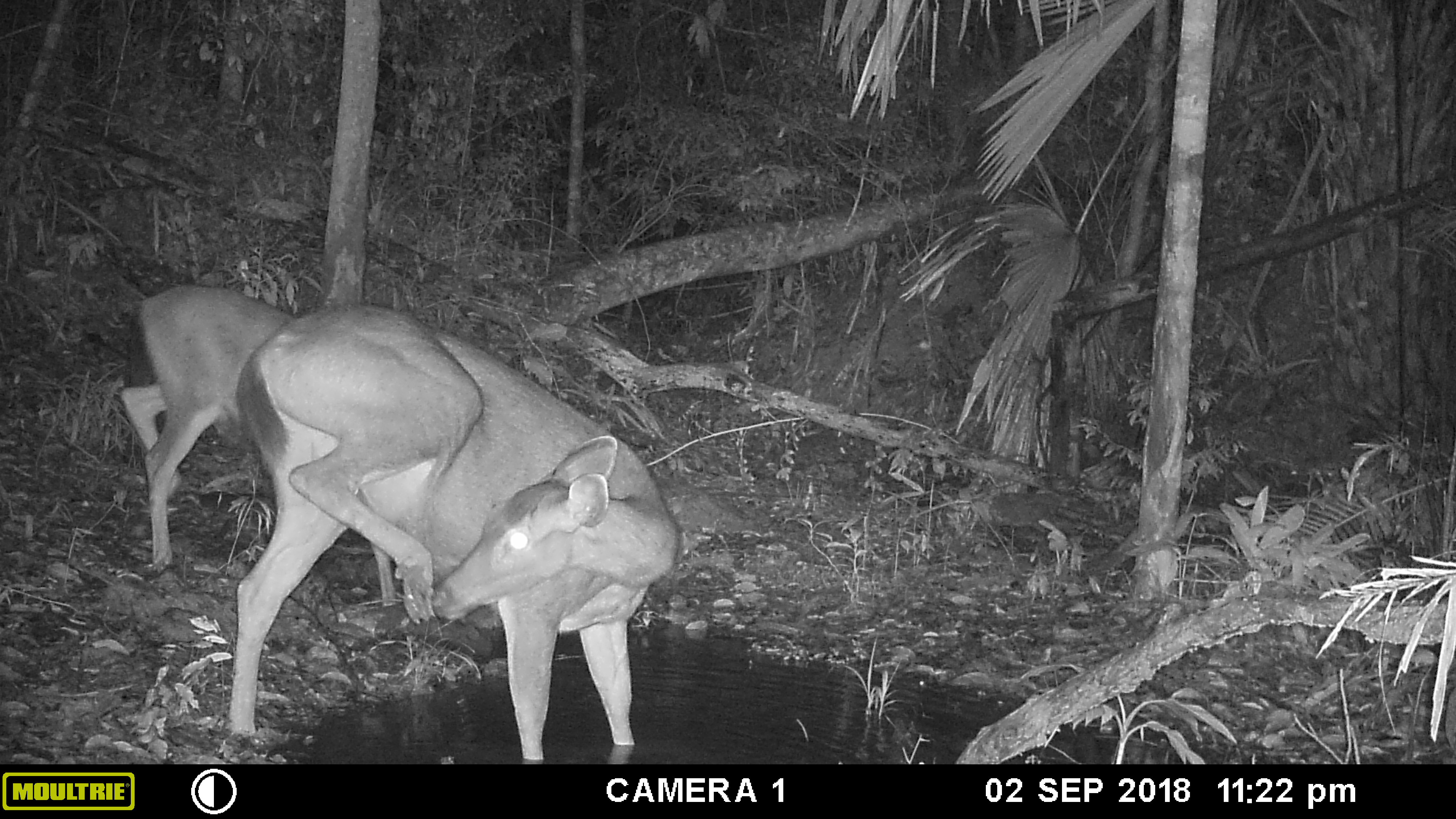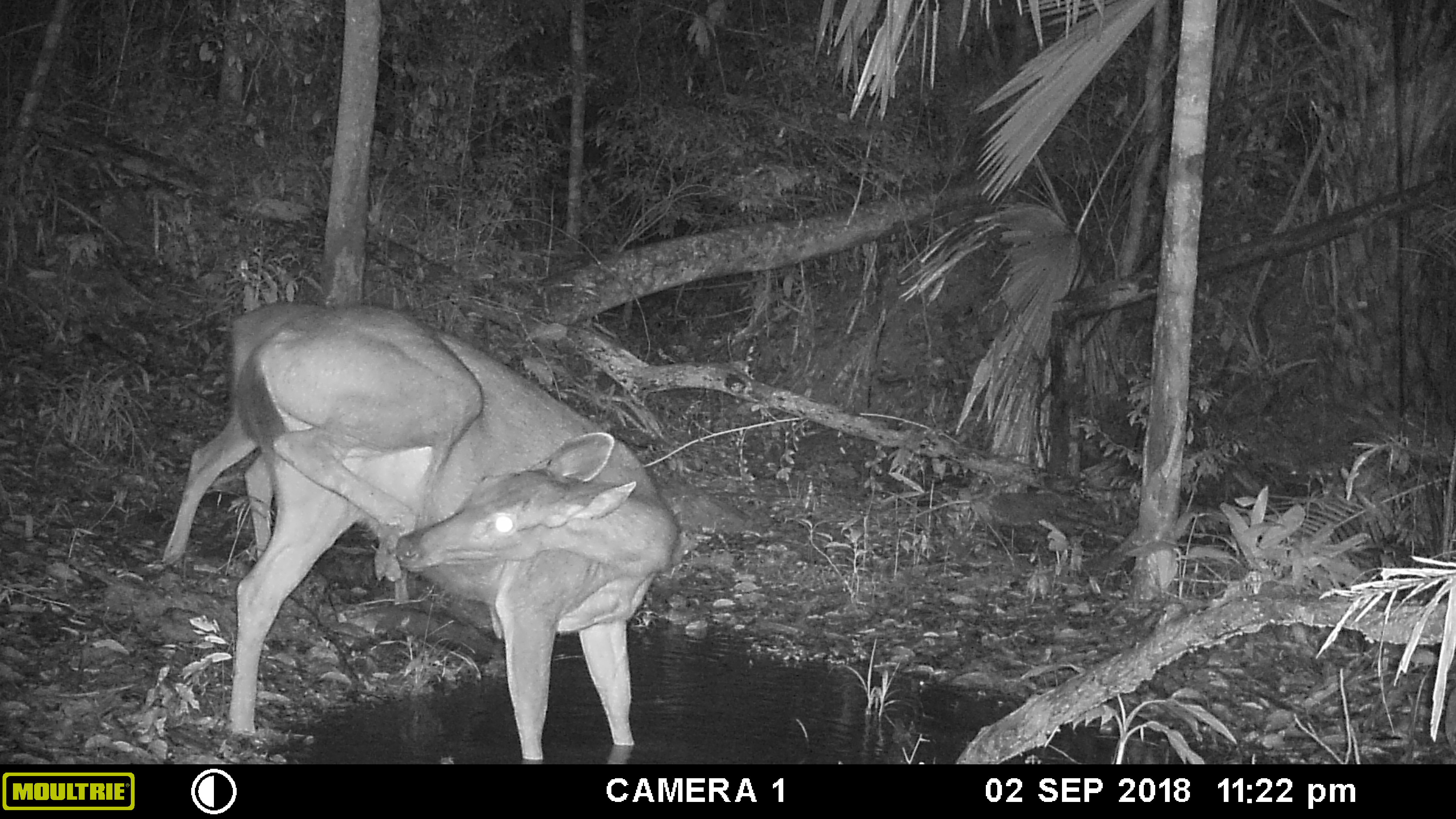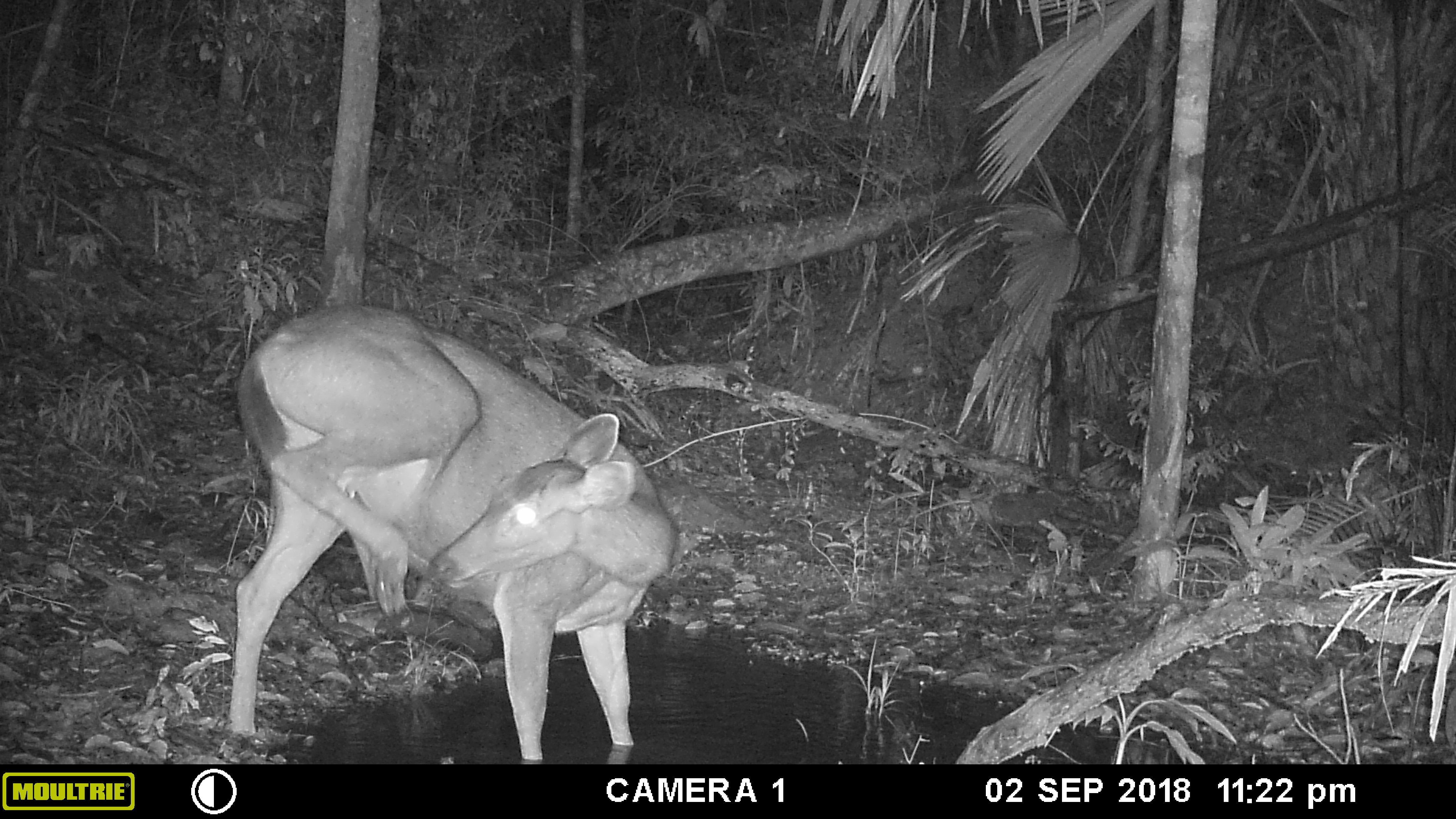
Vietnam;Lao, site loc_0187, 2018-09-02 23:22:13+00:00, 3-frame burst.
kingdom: Animalia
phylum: Chordata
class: Mammalia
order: Artiodactyla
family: Cervidae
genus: Rusa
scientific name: Rusa unicolor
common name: sambar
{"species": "sambar (Rusa unicolor)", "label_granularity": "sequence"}